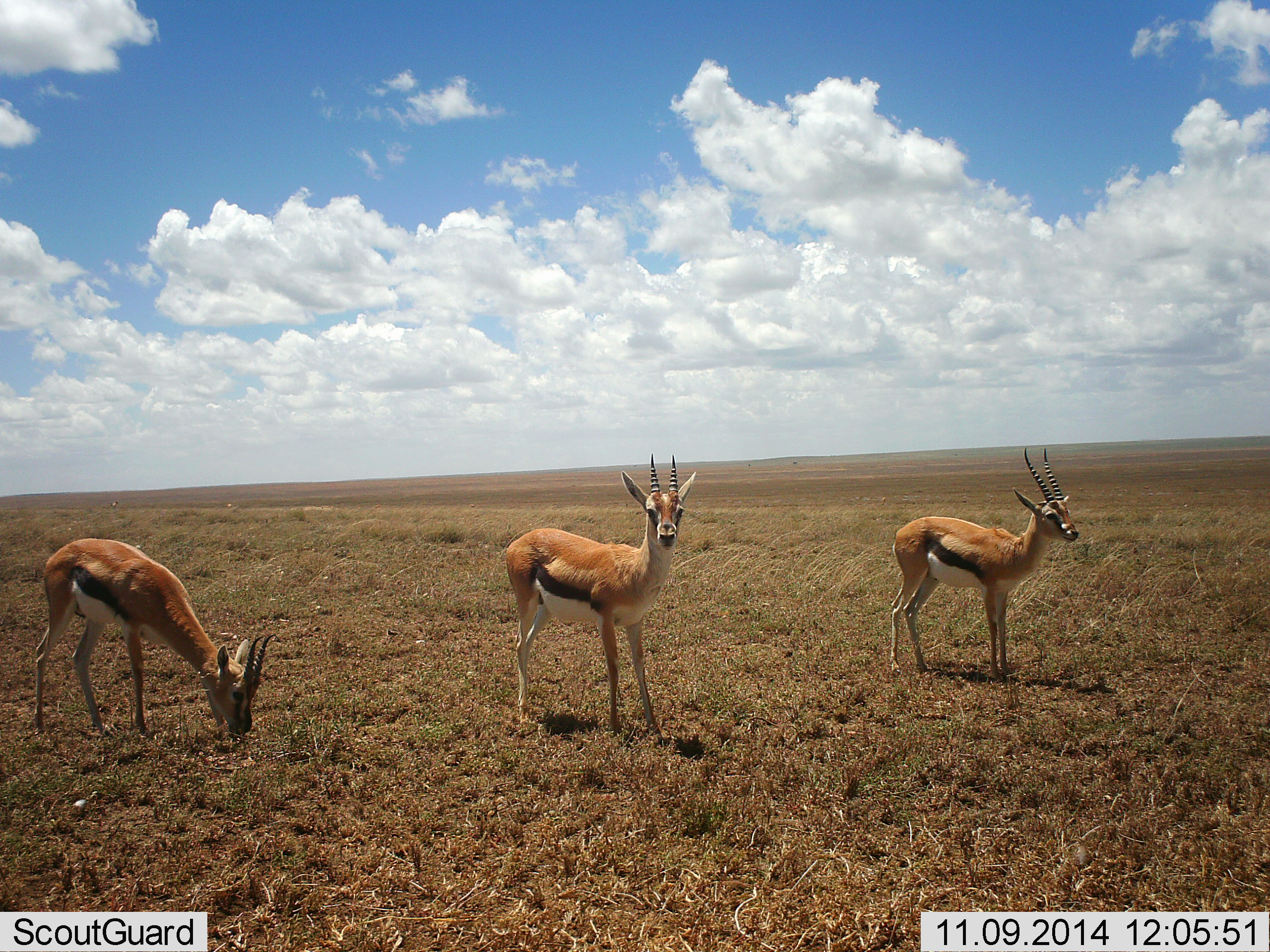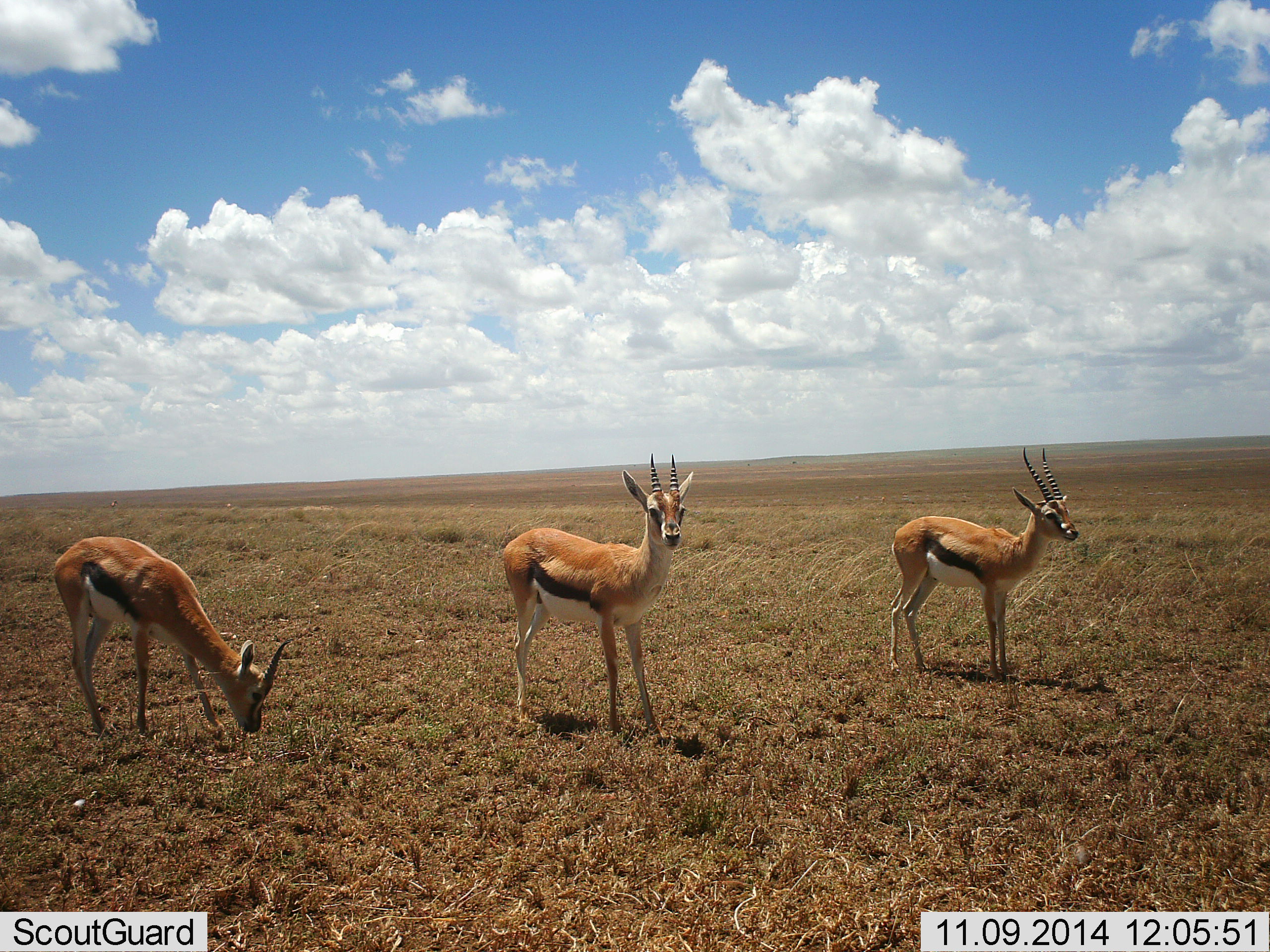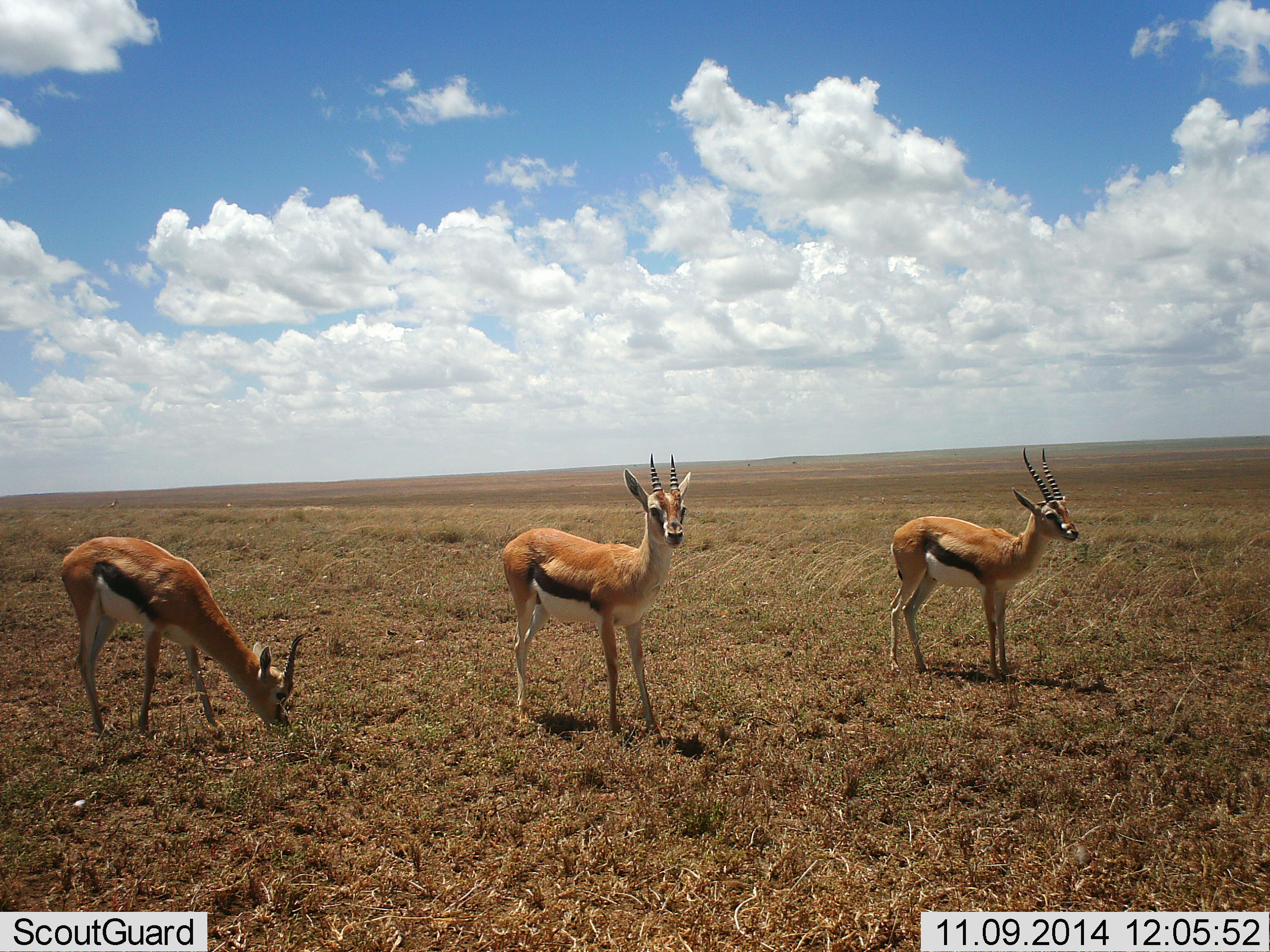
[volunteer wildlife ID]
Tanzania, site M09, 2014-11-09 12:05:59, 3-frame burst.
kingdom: Animalia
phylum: Chordata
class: Mammalia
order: Artiodactyla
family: Bovidae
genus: Eudorcas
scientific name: Eudorcas thomsonii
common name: thomson's gazelle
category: gazellethomsons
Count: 3.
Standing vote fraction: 100%.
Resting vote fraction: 10%.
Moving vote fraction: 10%.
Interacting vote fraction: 0%.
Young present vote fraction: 0%.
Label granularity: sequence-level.